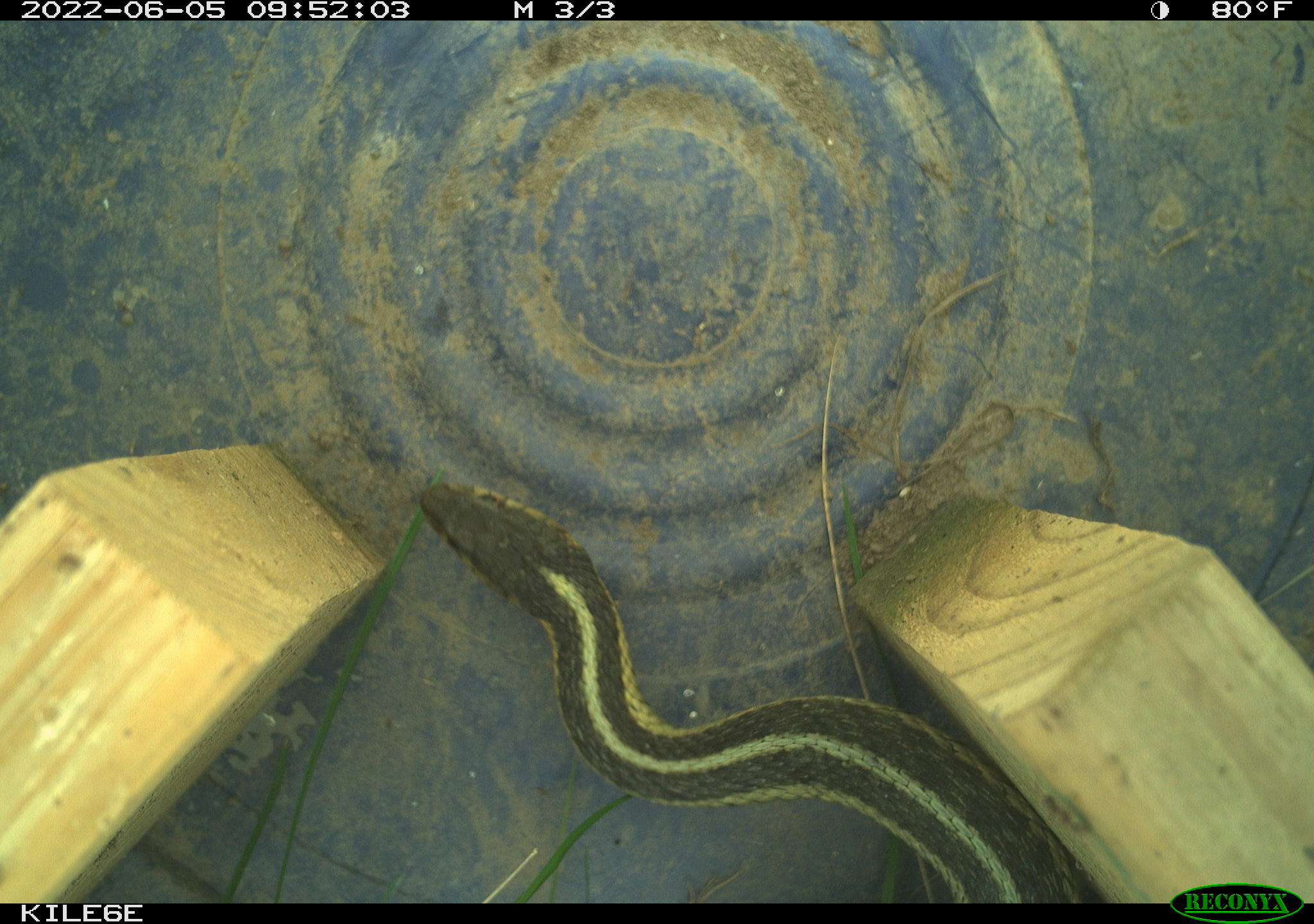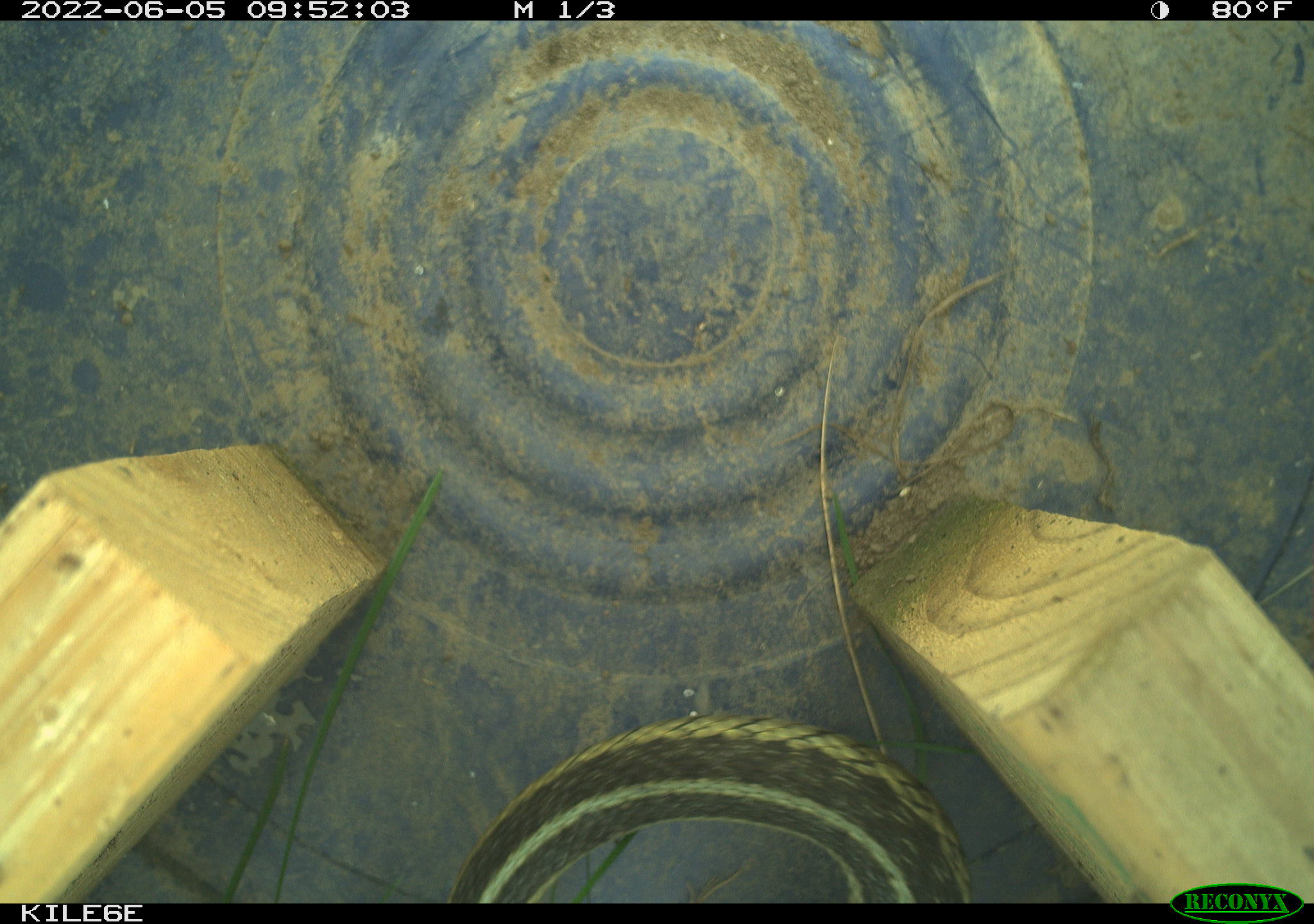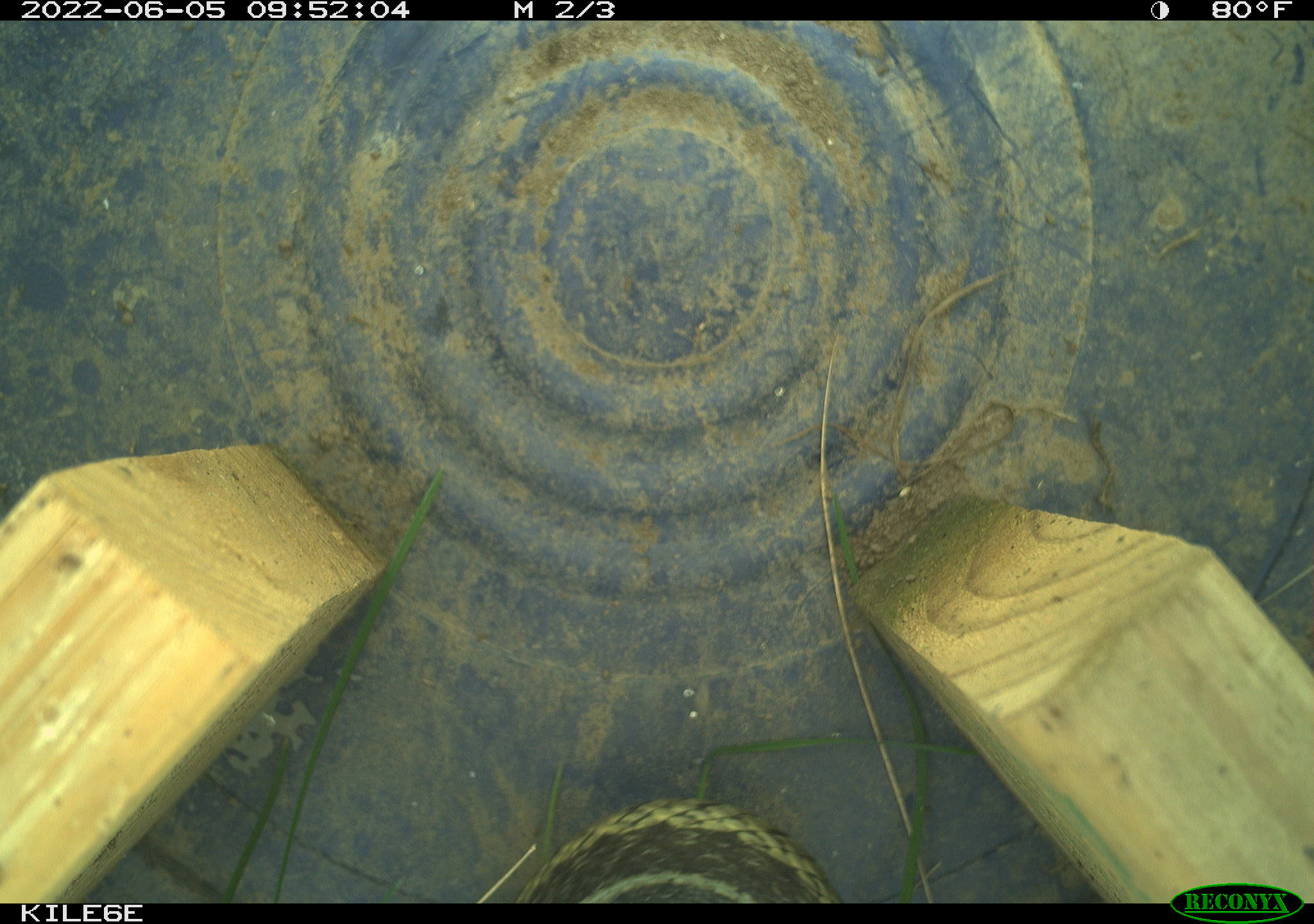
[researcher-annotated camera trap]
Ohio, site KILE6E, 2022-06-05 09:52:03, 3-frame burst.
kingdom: Animalia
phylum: Chordata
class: Reptilia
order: Squamata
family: Colubridae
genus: Thamnophis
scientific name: Thamnophis sirtalis sirtalis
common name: eastern gartersnake